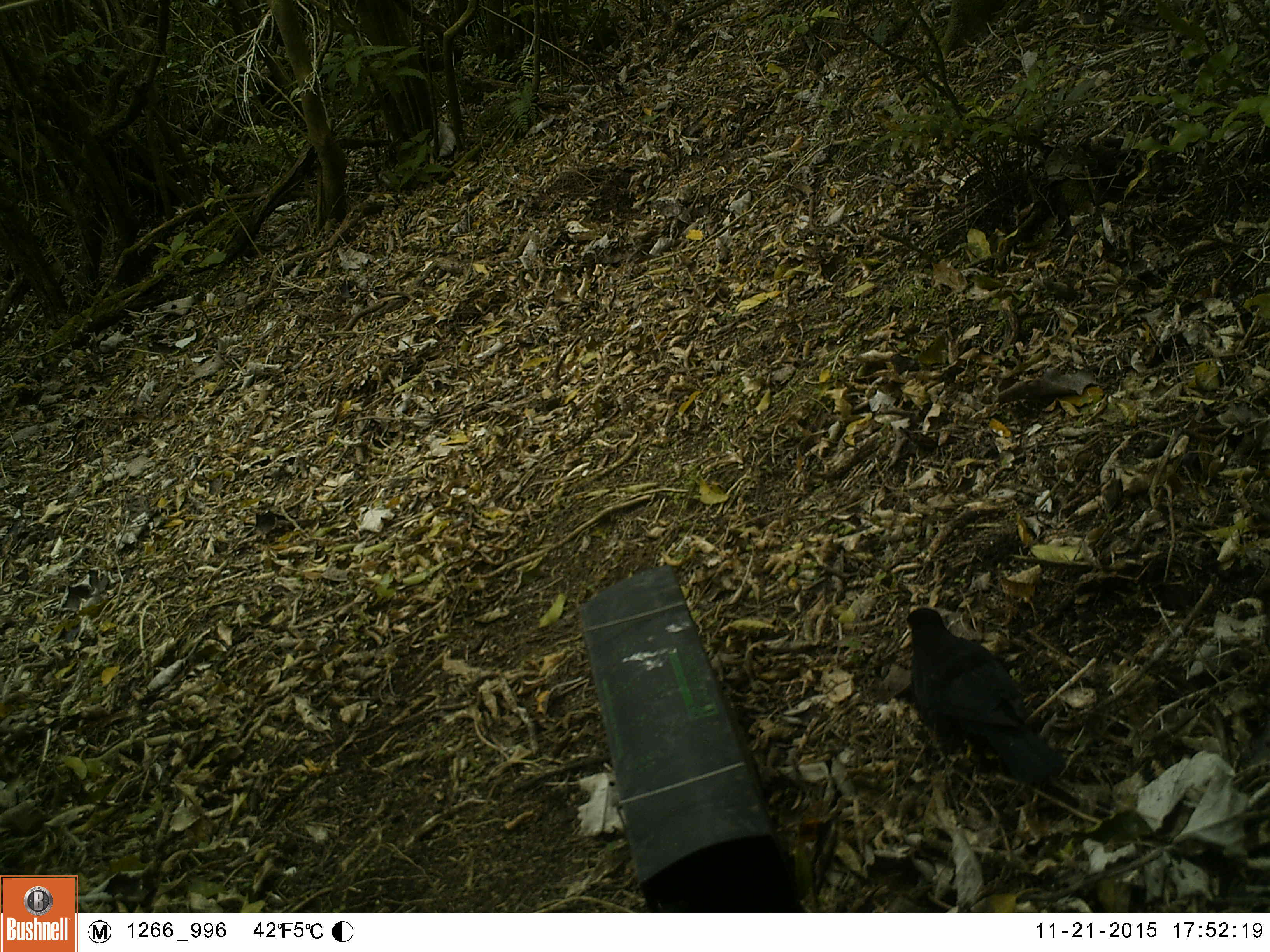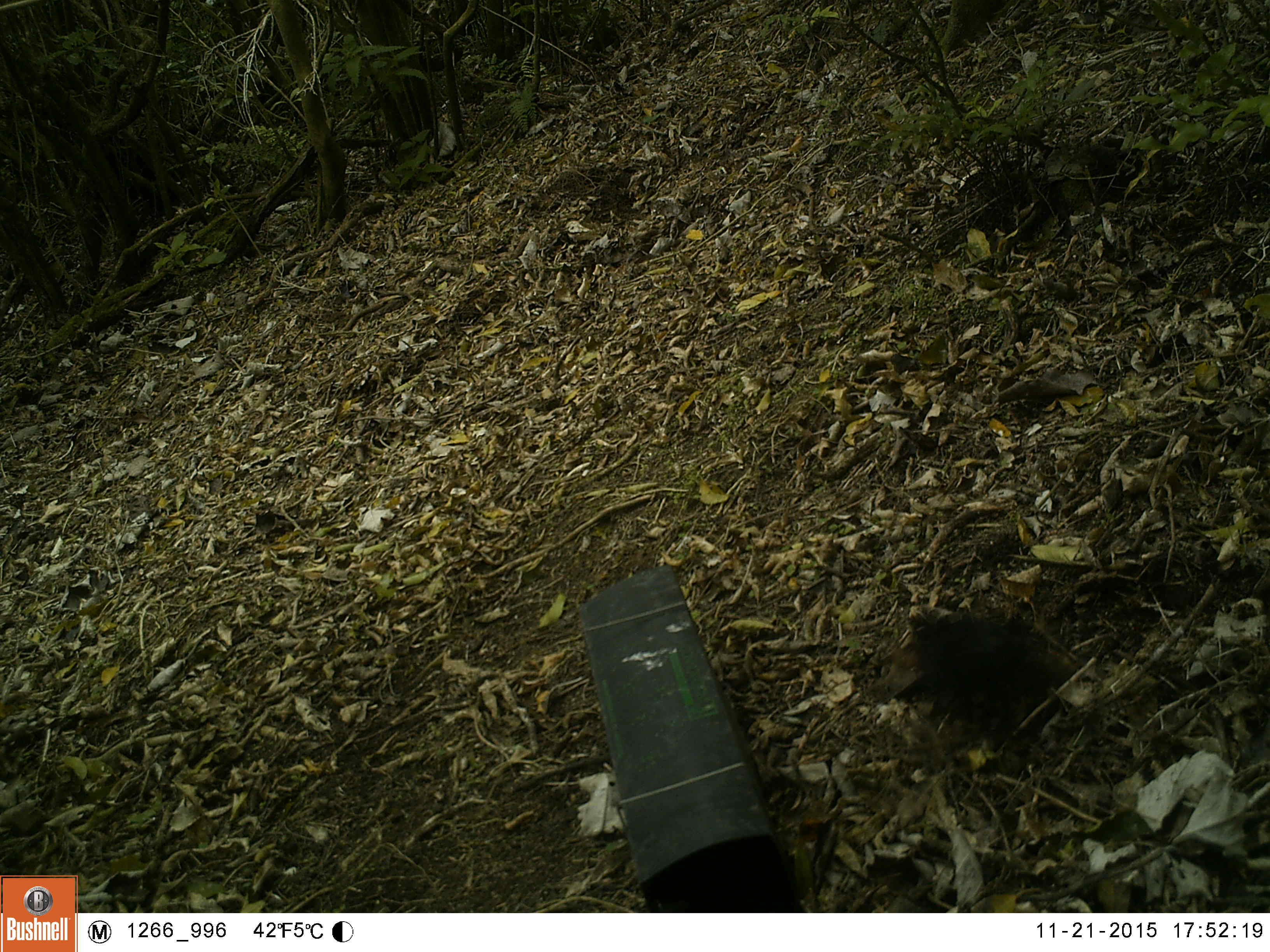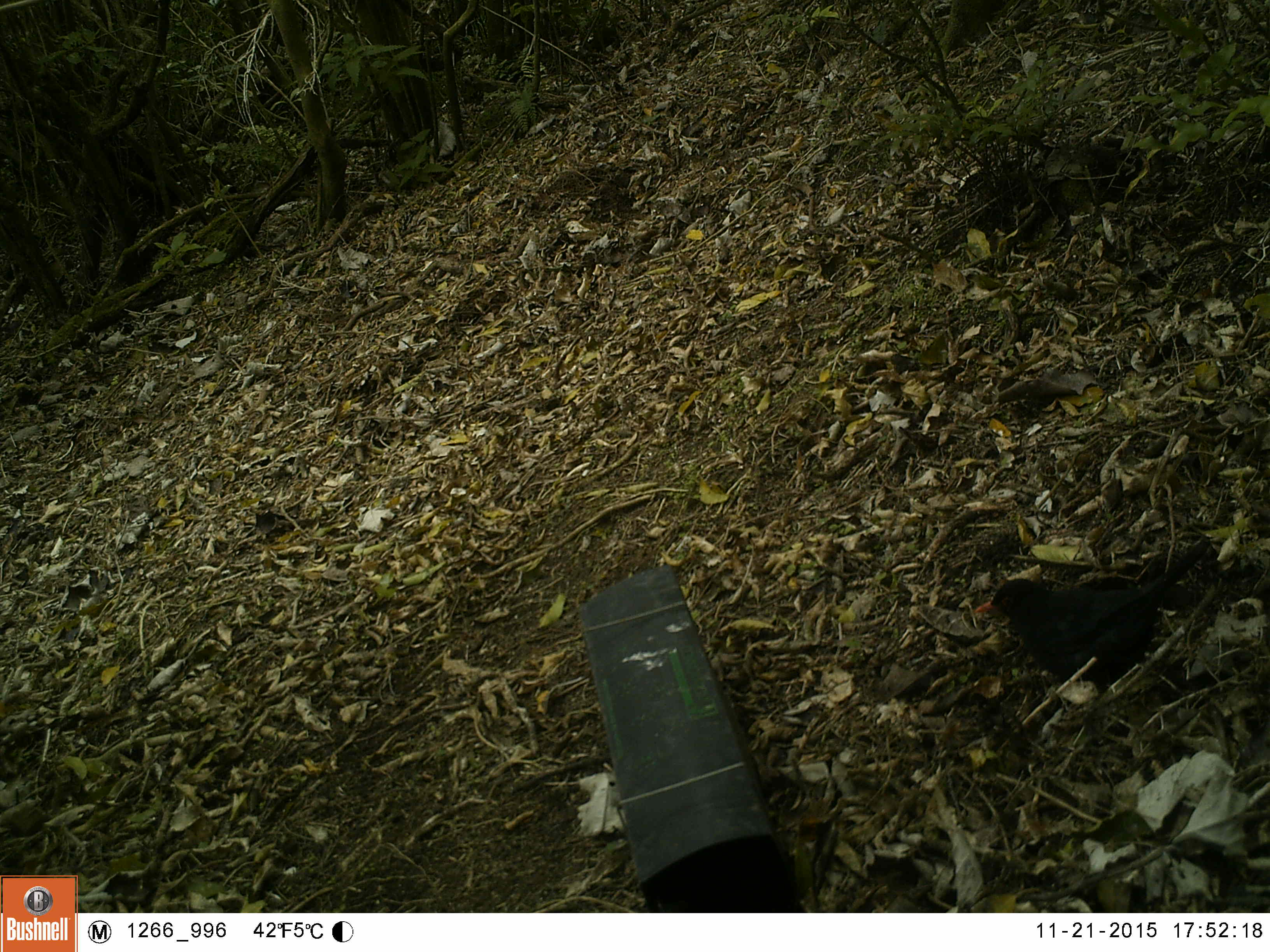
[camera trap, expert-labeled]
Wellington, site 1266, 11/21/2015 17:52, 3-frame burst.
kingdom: Animalia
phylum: Chordata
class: Aves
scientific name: Aves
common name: bird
Bird (Aves).